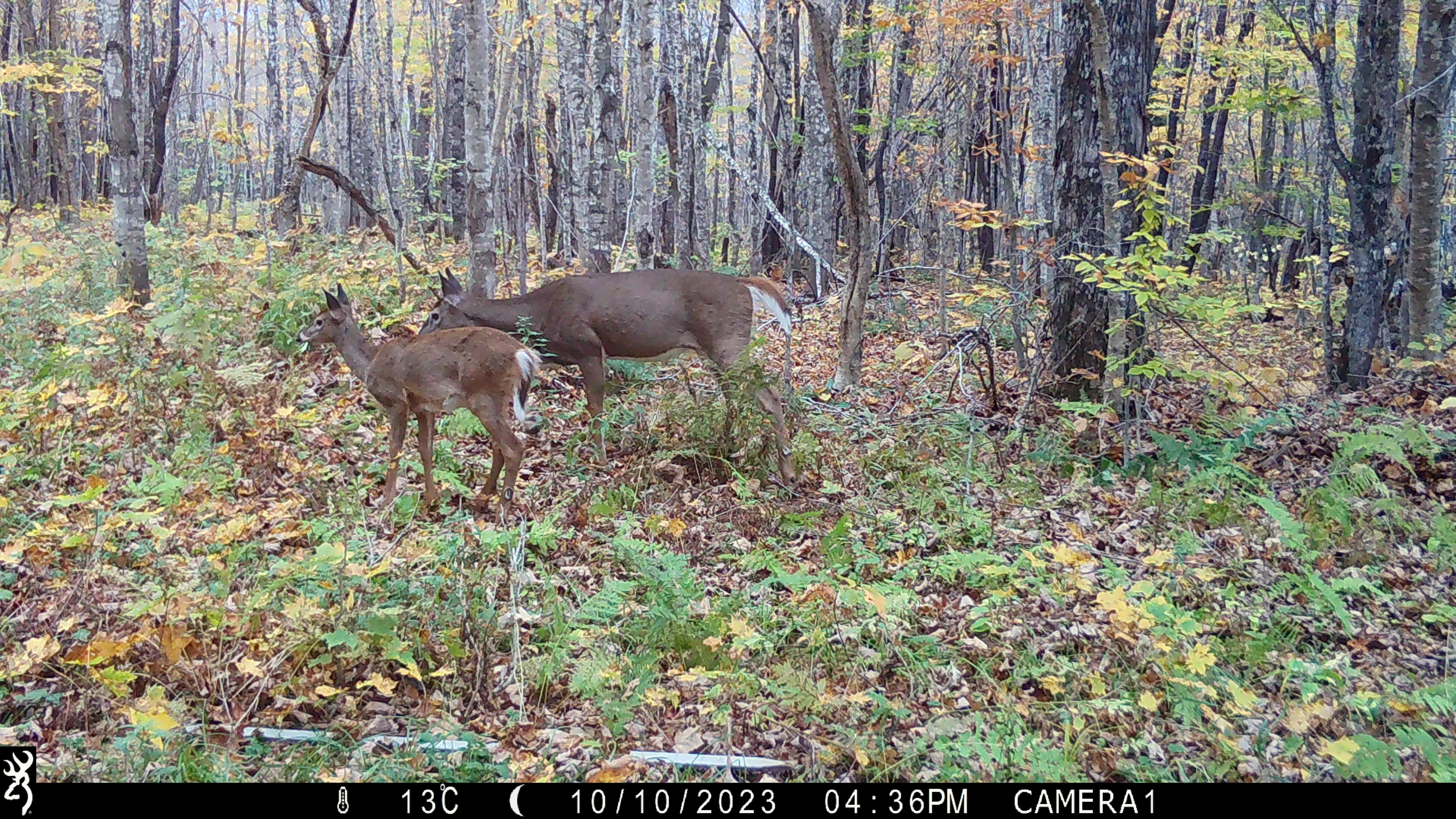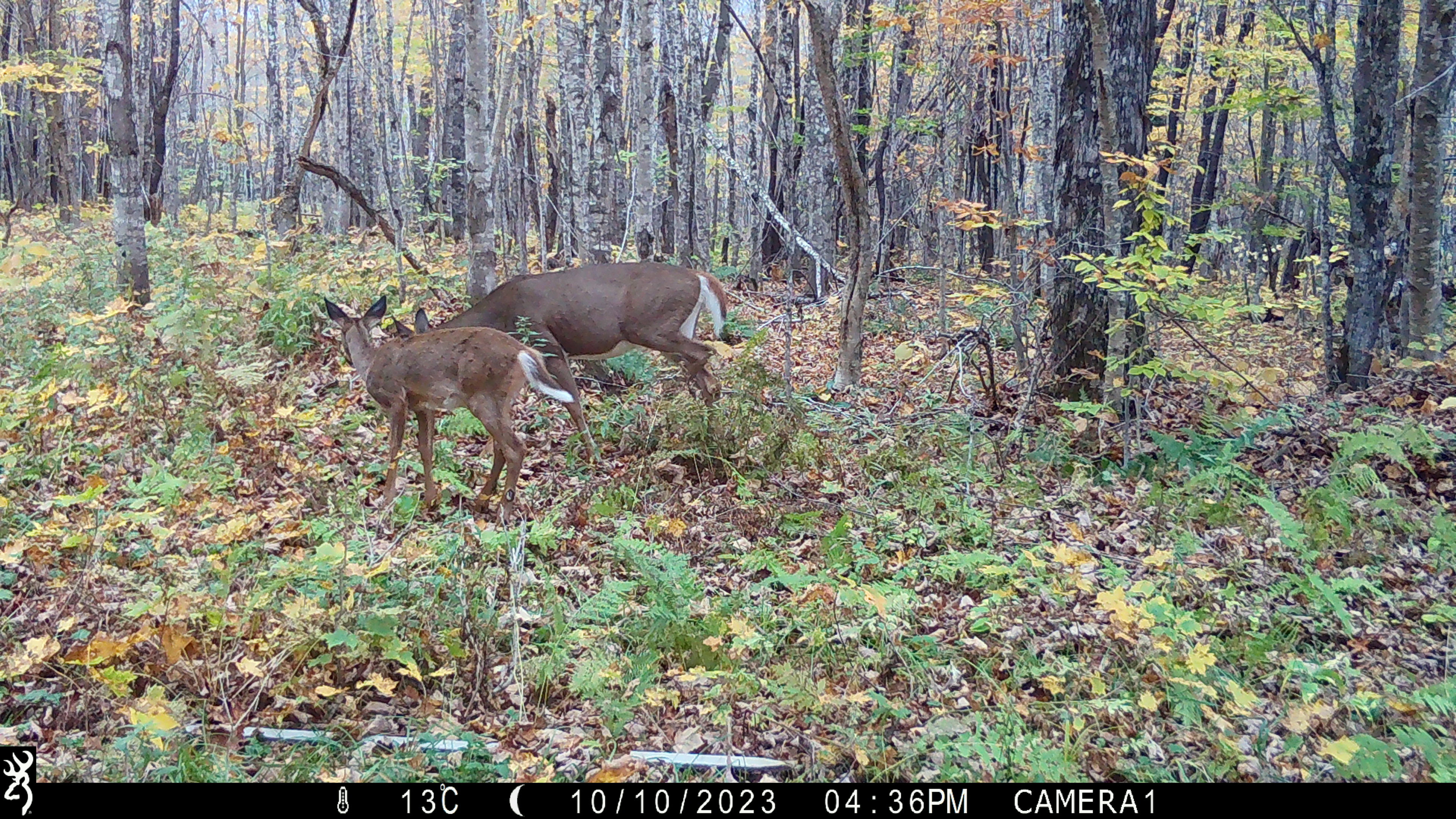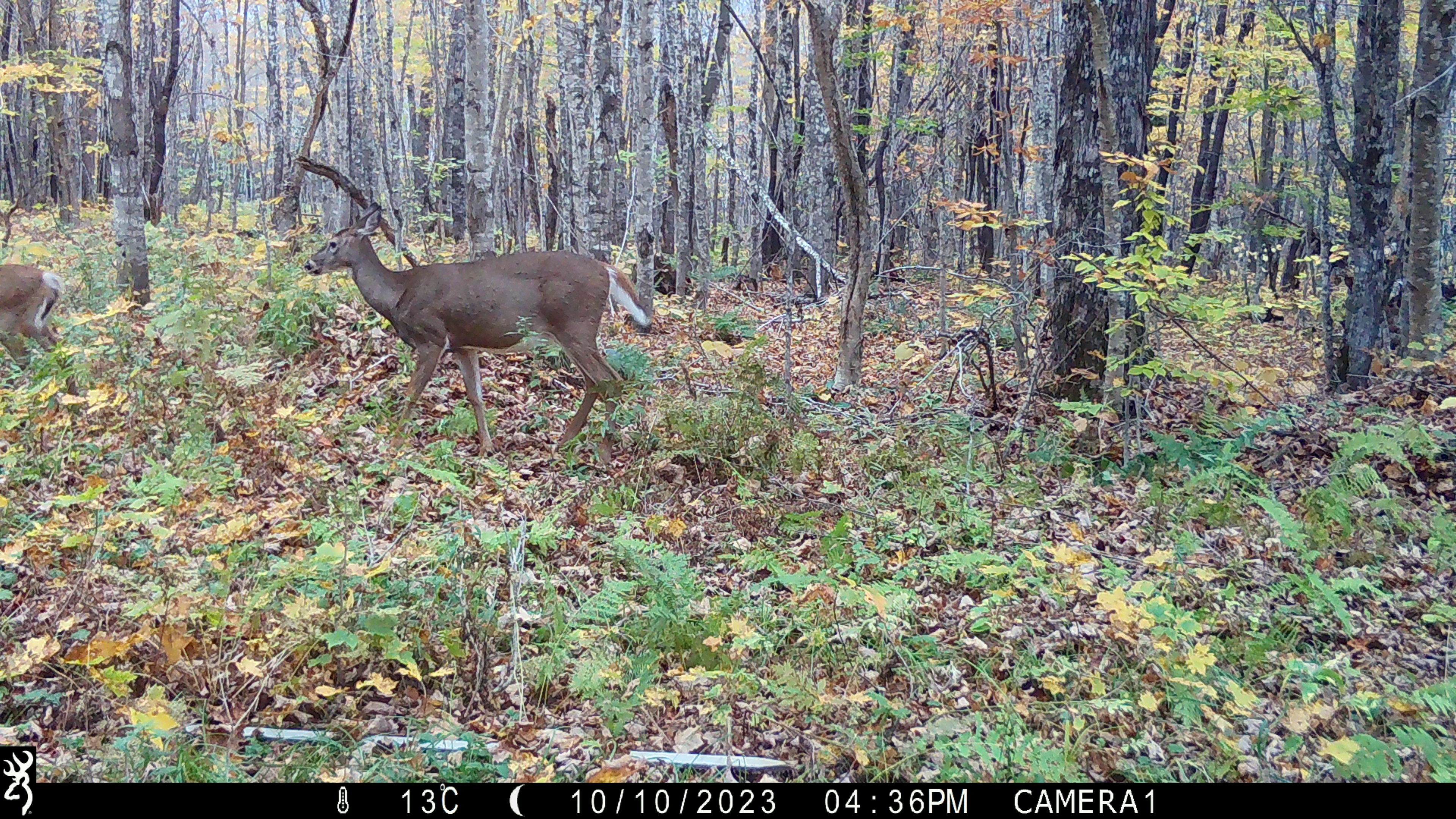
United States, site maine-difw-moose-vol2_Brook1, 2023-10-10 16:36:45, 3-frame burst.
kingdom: Animalia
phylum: Chordata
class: Mammalia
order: Artiodactyla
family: Cervidae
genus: Odocoileus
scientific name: Odocoileus virginianus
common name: white-tailed deer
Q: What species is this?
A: White-tailed deer (Odocoileus virginianus).